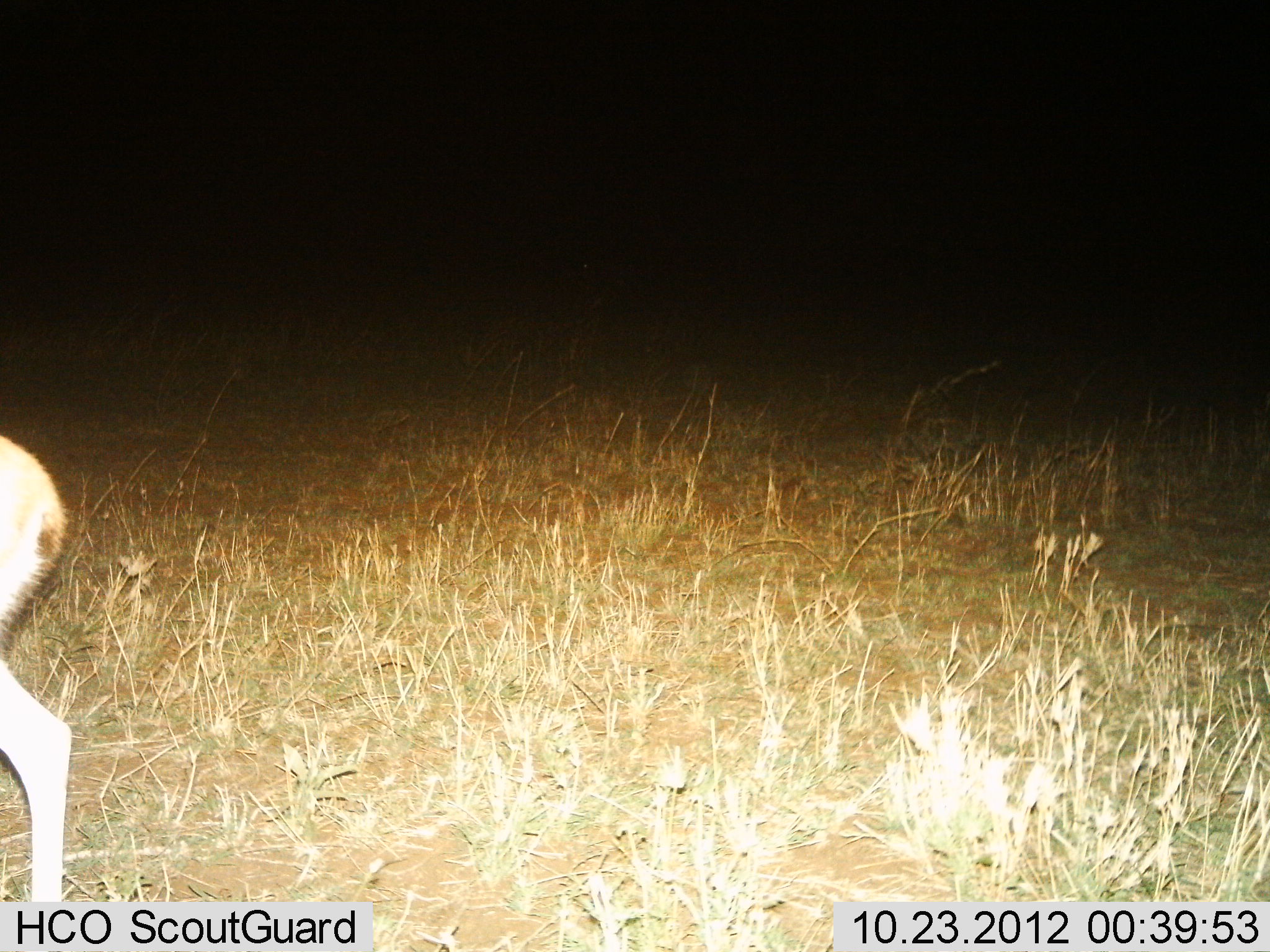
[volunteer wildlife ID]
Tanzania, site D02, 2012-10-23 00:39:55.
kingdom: Animalia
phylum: Chordata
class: Mammalia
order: Artiodactyla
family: Bovidae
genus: Madoqua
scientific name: Madoqua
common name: dikdik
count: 1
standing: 50%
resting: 0%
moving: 50%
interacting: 0%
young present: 0%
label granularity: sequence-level